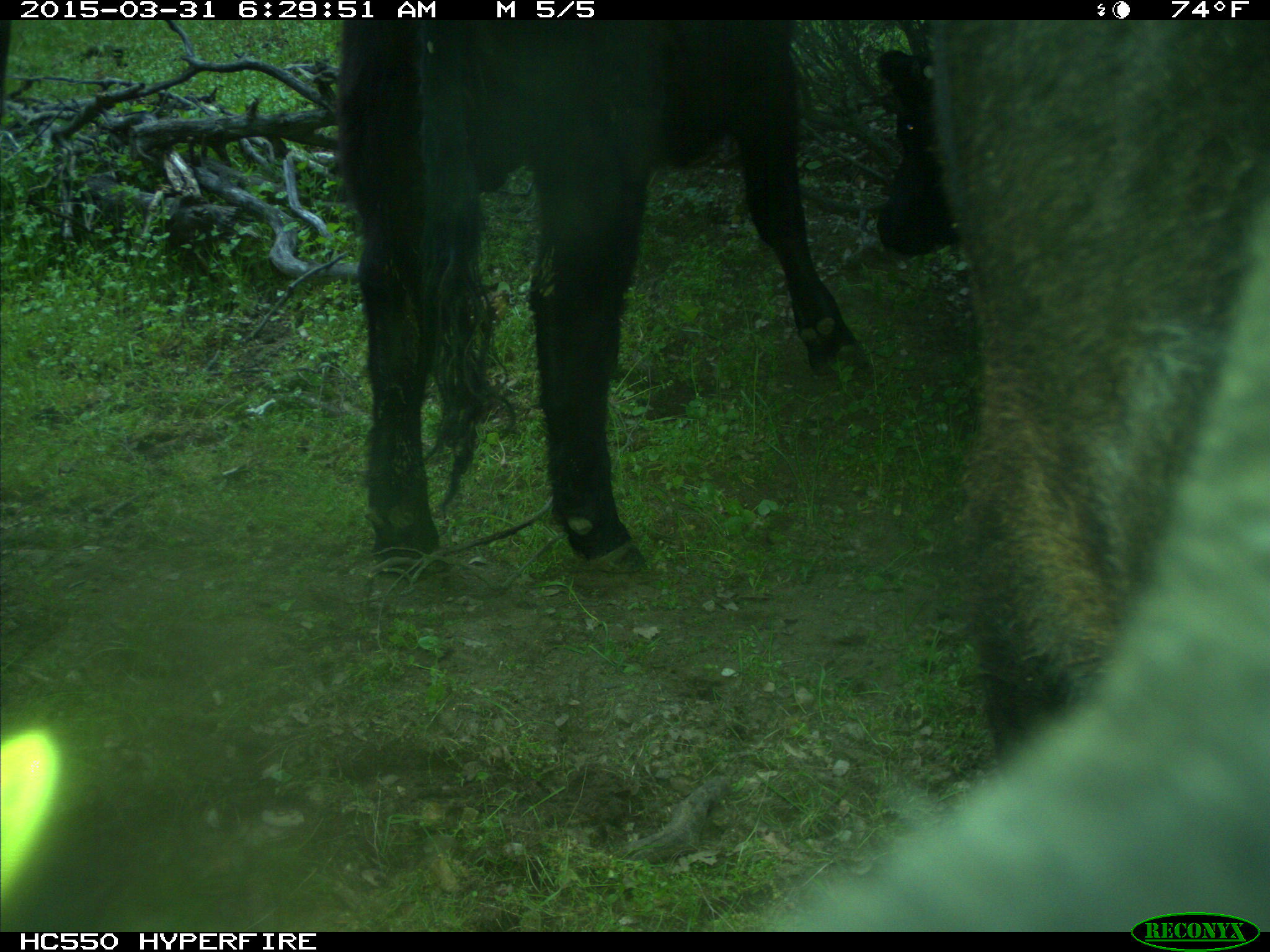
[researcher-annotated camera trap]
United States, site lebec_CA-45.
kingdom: Animalia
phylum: Chordata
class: Mammalia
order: Artiodactyla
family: Bovidae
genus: Bos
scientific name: Bos taurus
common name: domestic cow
Bos taurus (domestic cow).